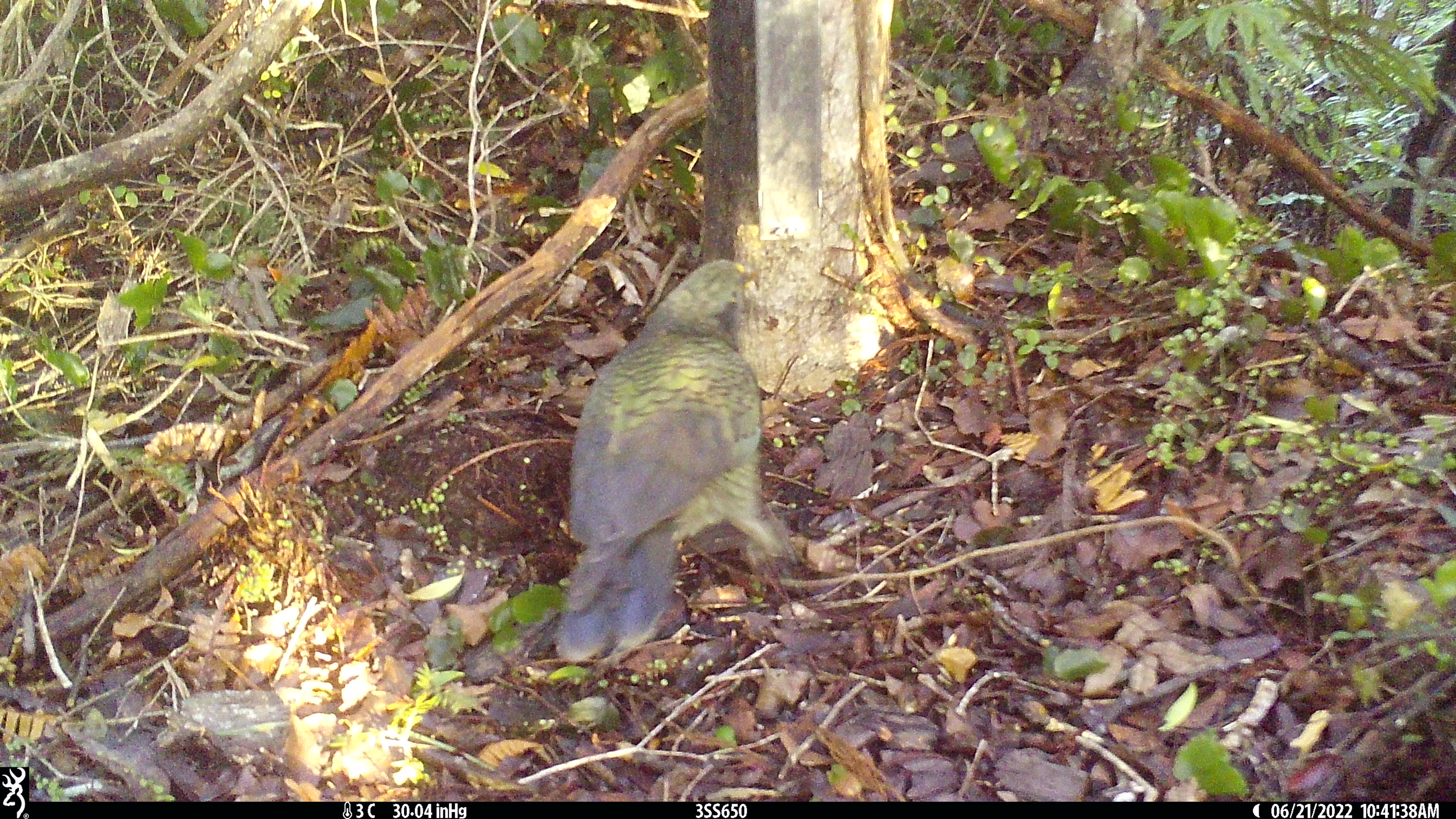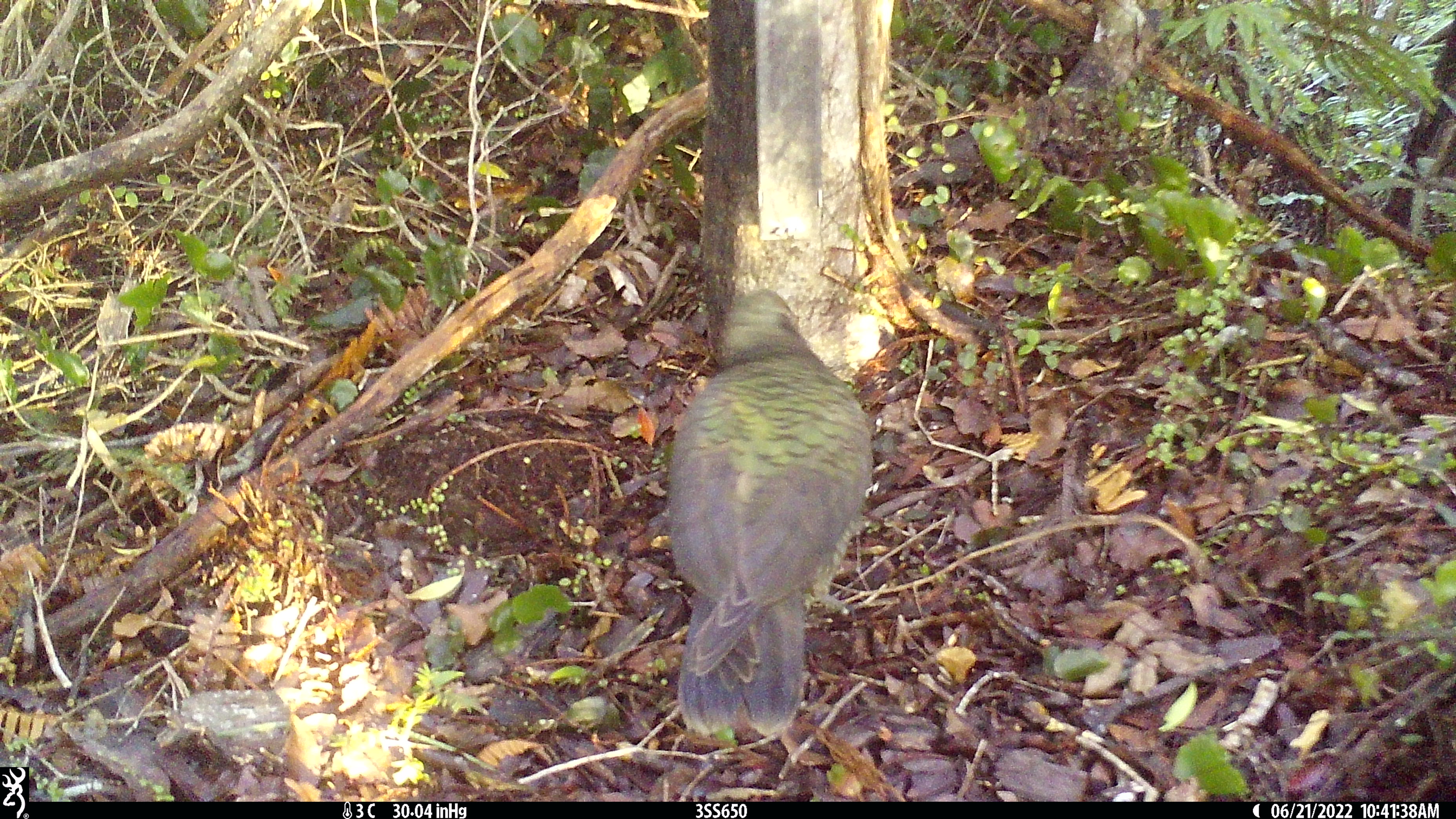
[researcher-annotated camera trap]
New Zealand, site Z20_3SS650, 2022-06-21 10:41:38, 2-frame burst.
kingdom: Animalia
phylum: Chordata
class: Aves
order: Psittaciformes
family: Strigopidae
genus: Nestor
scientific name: Nestor notabilis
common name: kea